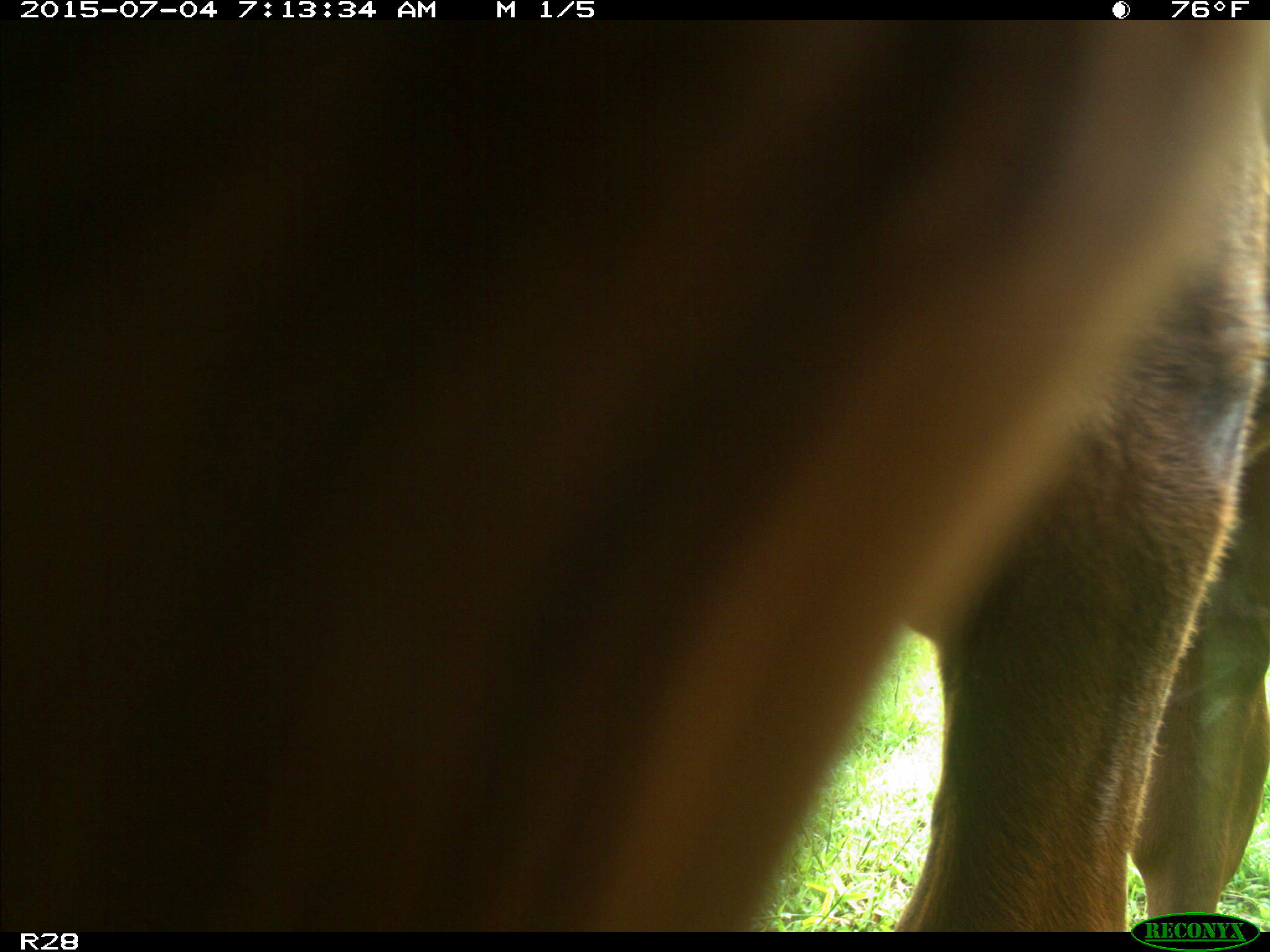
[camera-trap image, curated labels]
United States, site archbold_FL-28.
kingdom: Animalia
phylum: Chordata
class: Mammalia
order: Artiodactyla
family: Bovidae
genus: Bos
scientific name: Bos taurus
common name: domestic cow